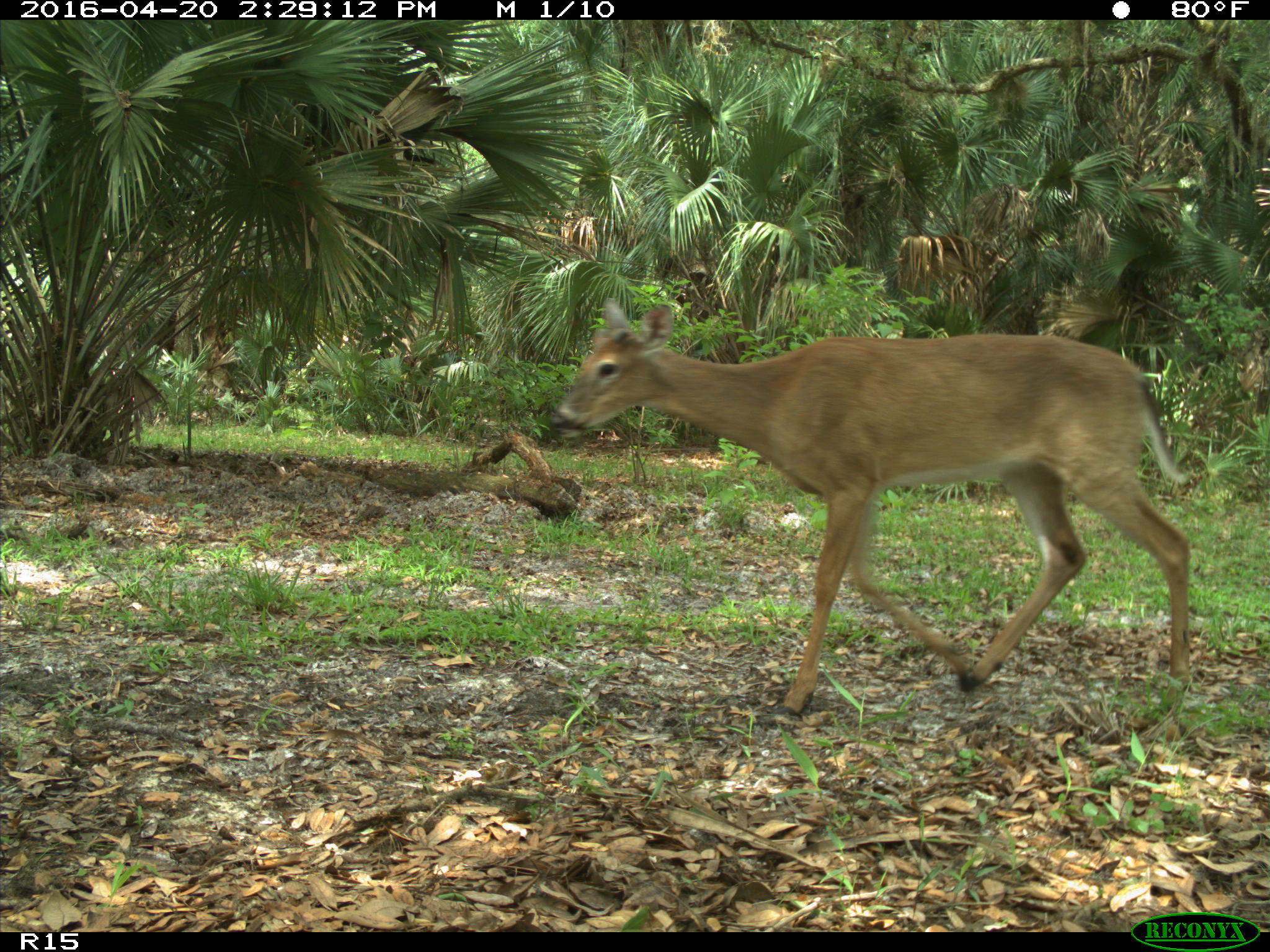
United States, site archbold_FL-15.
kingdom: Animalia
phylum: Chordata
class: Mammalia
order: Artiodactyla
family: Cervidae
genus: Odocoileus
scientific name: Odocoileus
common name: deer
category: unidentified deer